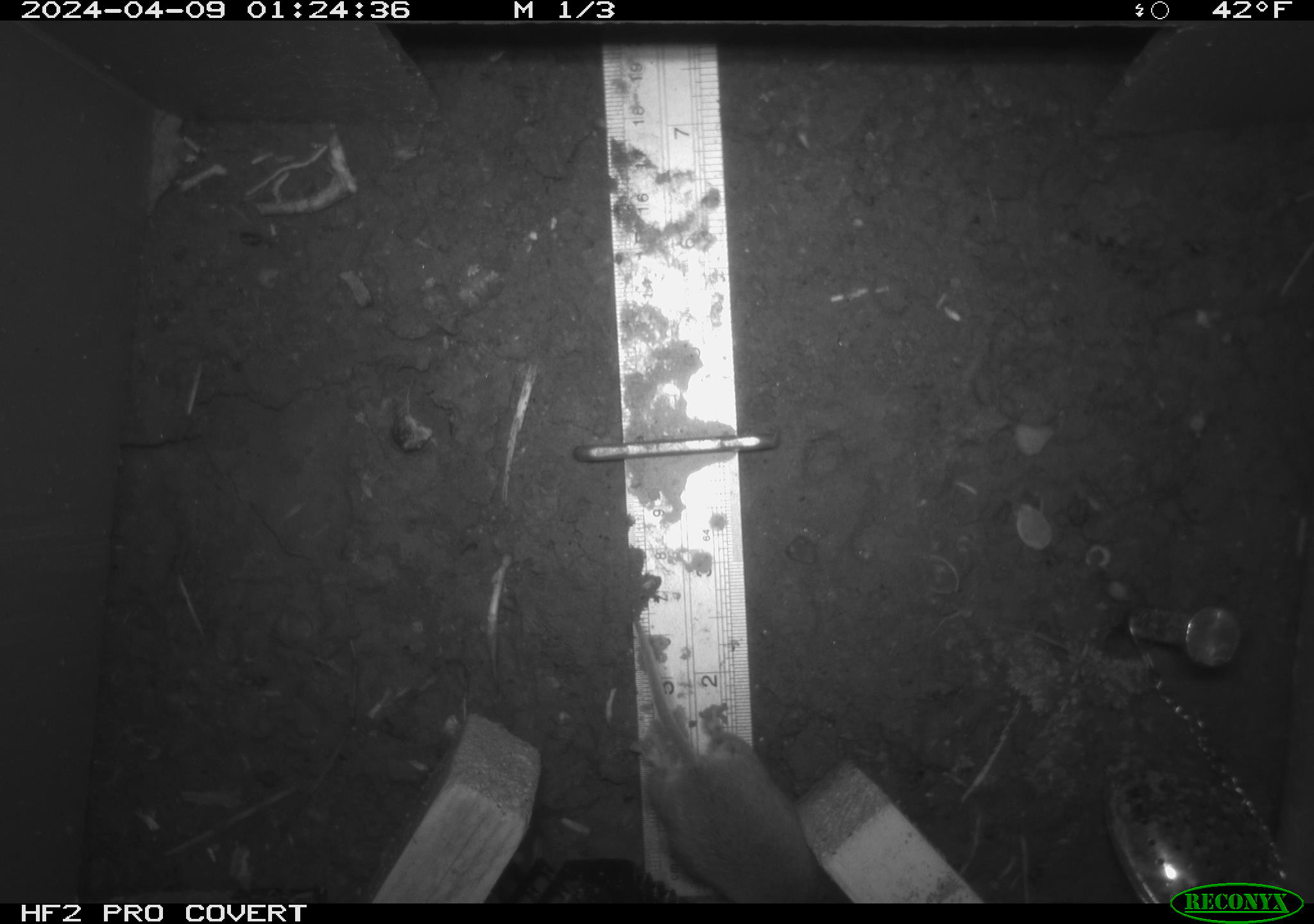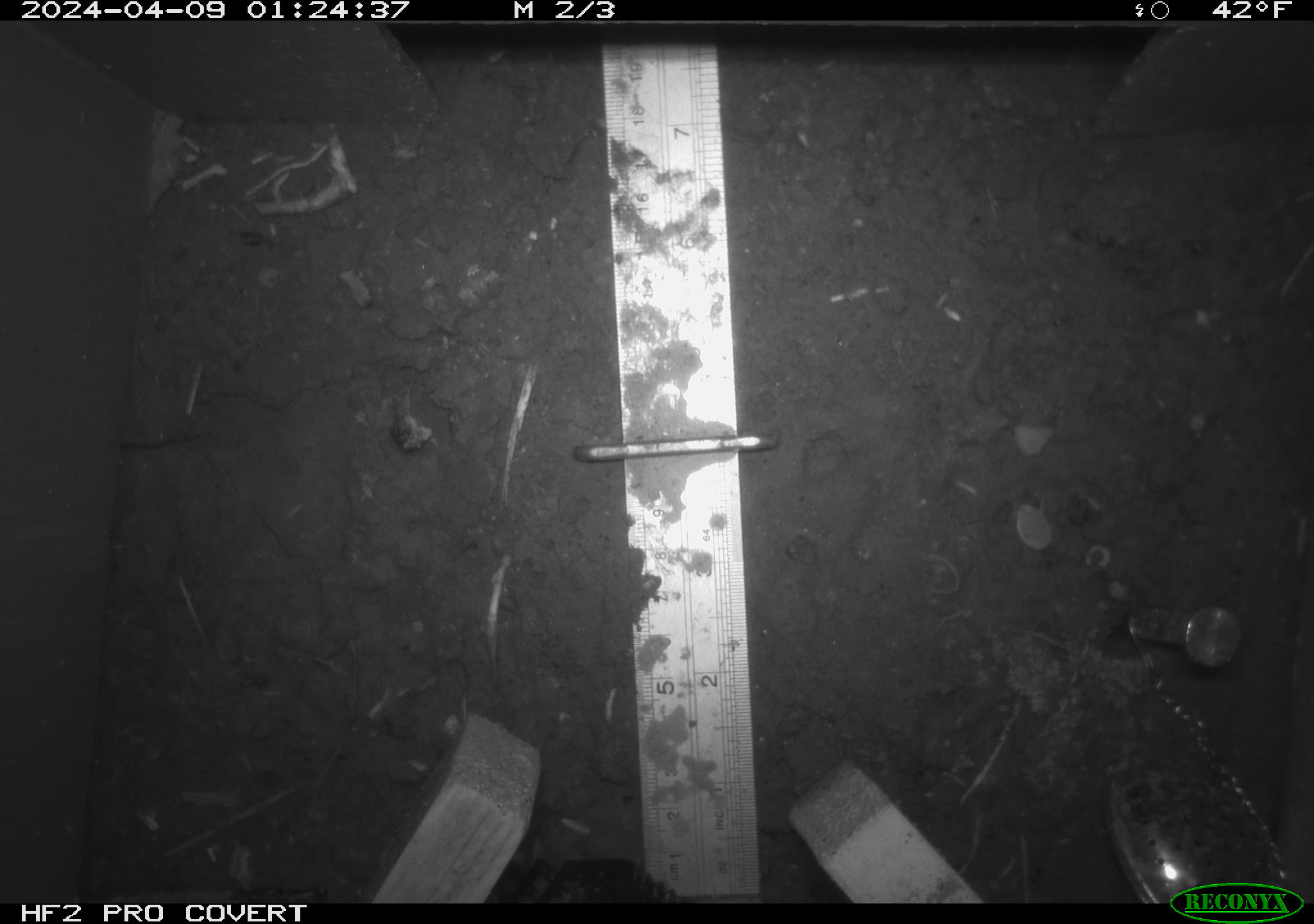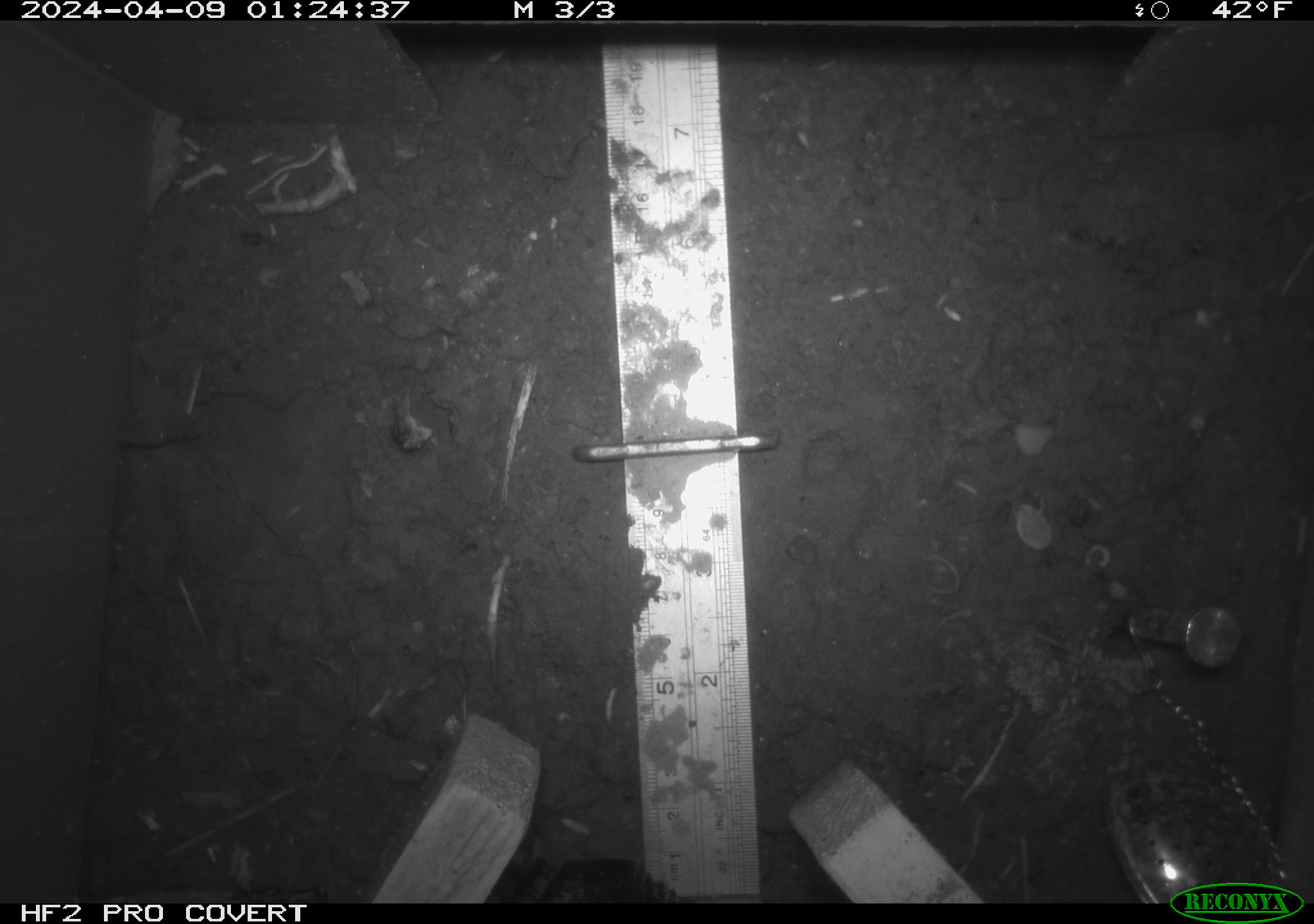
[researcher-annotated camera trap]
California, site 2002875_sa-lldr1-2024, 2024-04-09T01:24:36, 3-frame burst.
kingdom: Animalia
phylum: Chordata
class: Mammalia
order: Rodentia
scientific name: Rodentia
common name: mouse species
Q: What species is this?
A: Mouse species (Rodentia).